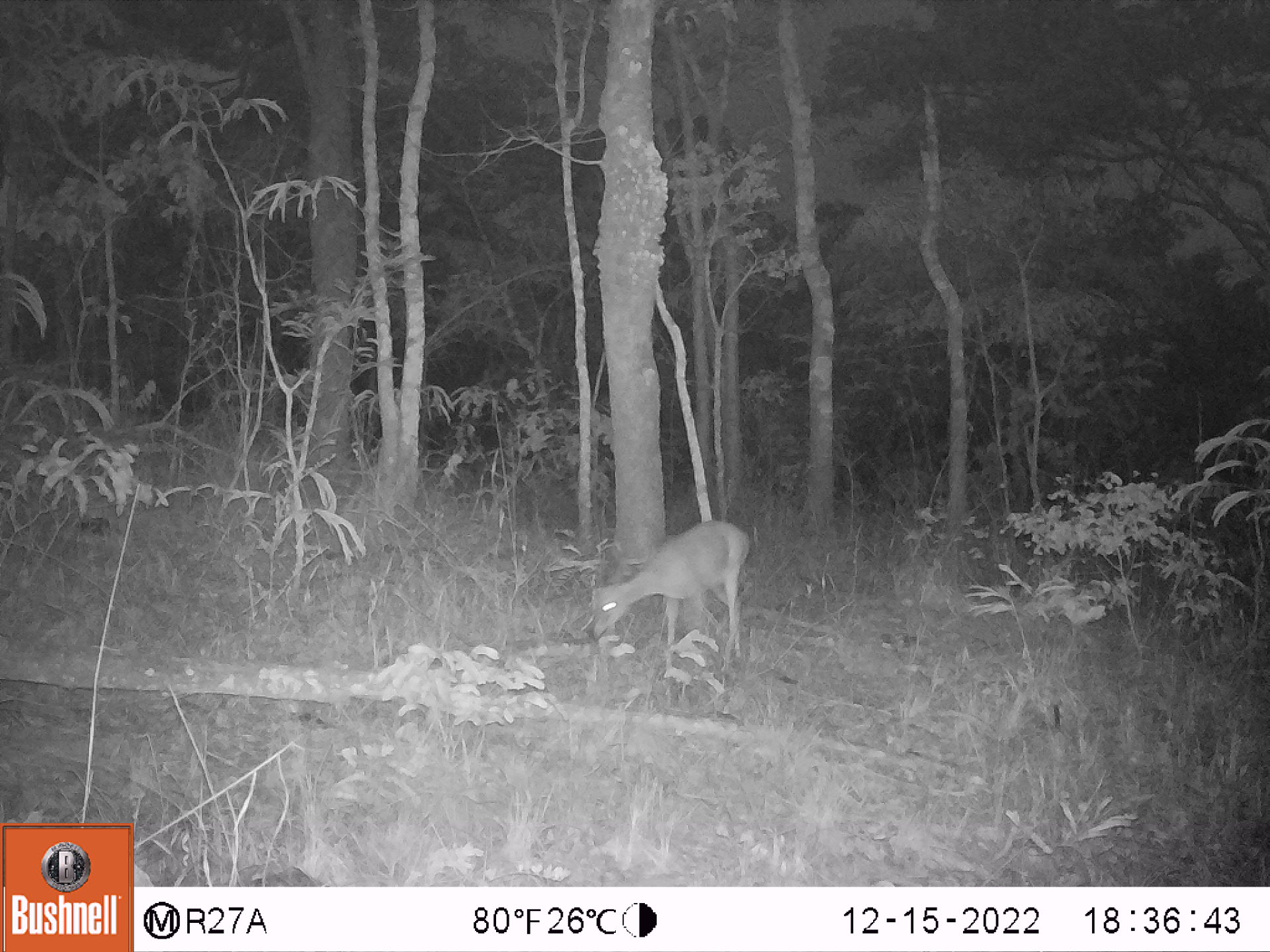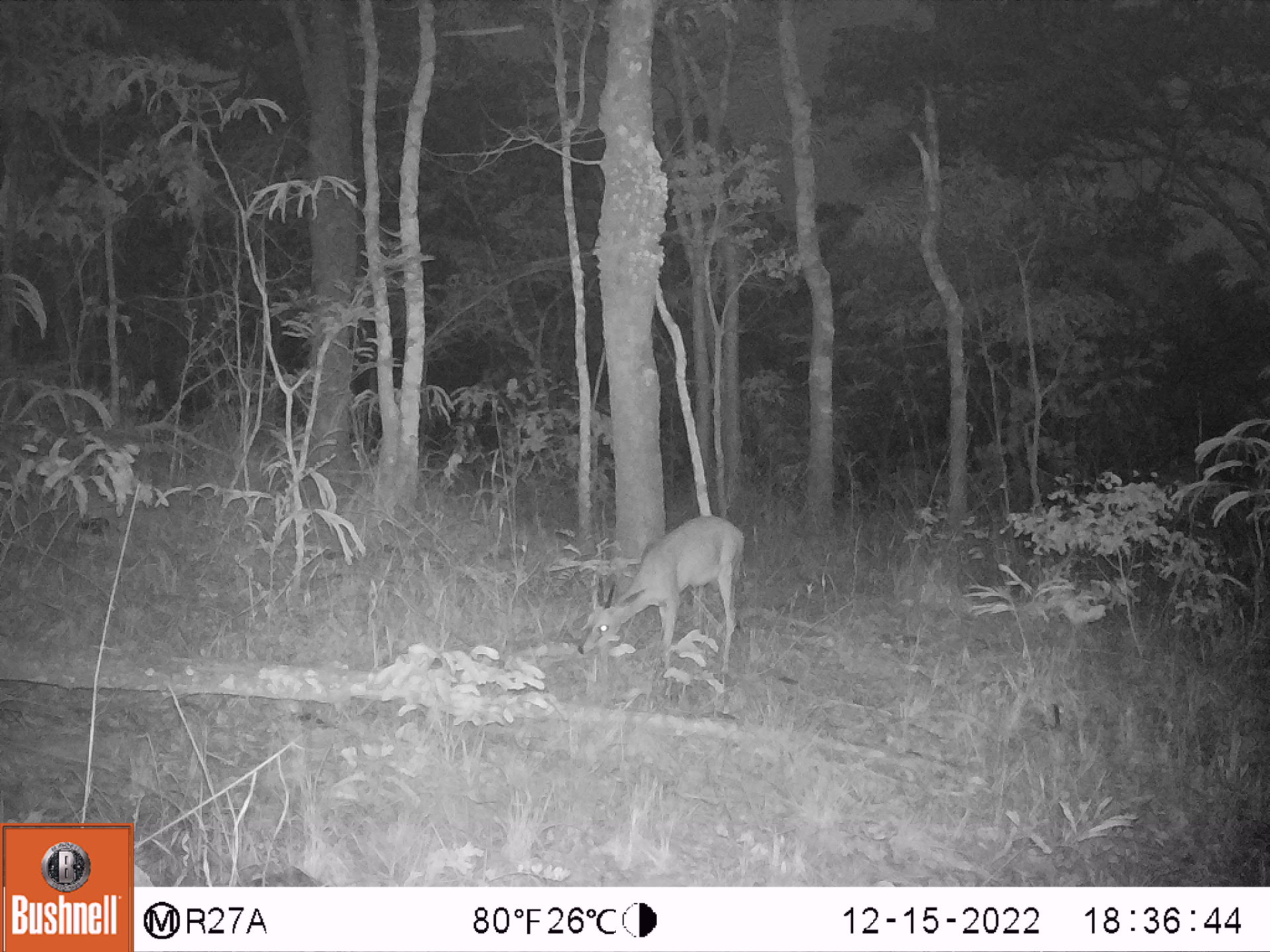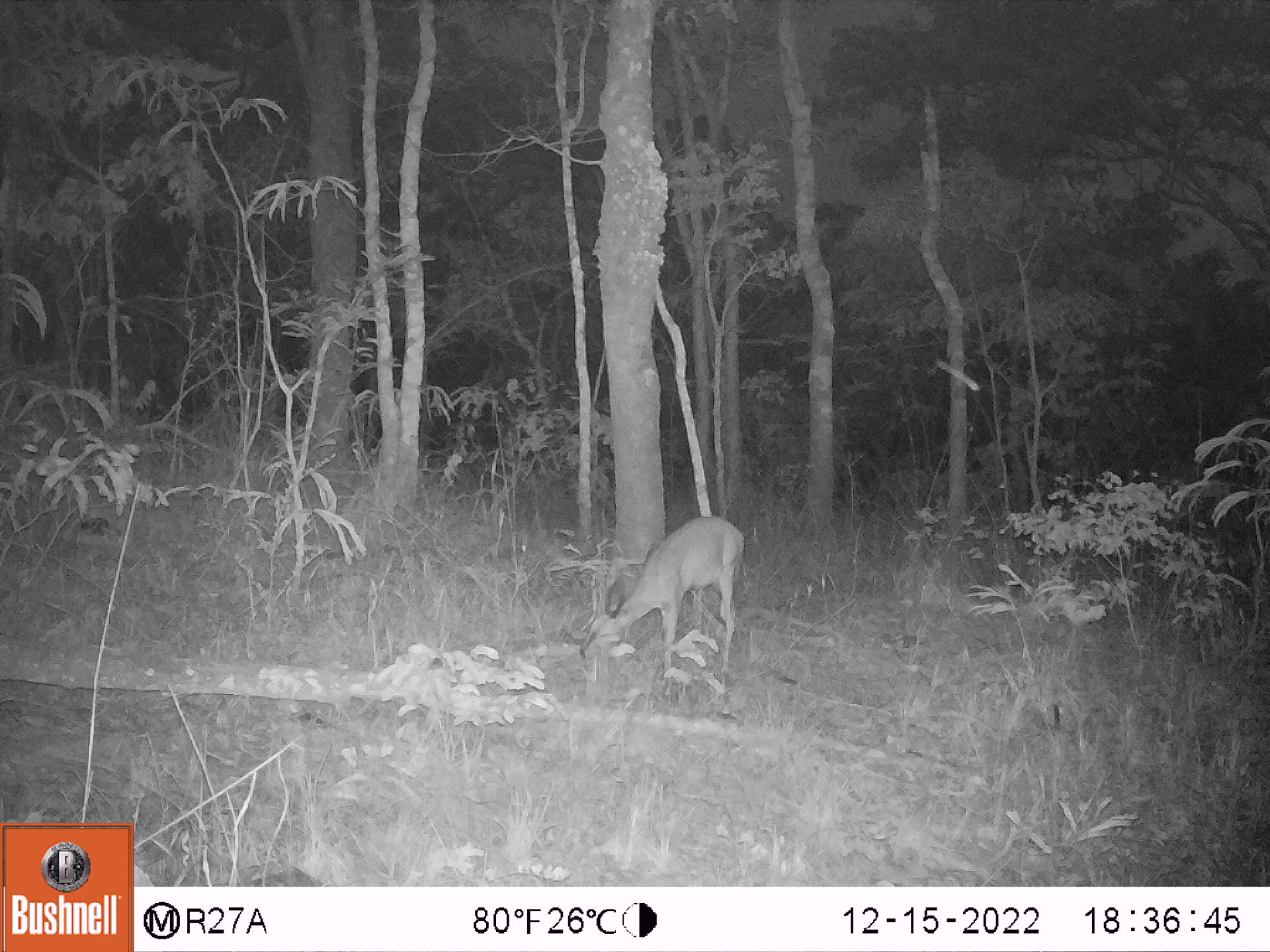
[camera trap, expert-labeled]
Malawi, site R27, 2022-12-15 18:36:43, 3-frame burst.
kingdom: Animalia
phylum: Chordata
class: Mammalia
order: Artiodactyla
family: Bovidae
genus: Sylvicapra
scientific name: Sylvicapra grimmia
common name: common duiker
Common duiker (Sylvicapra grimmia), count 1.